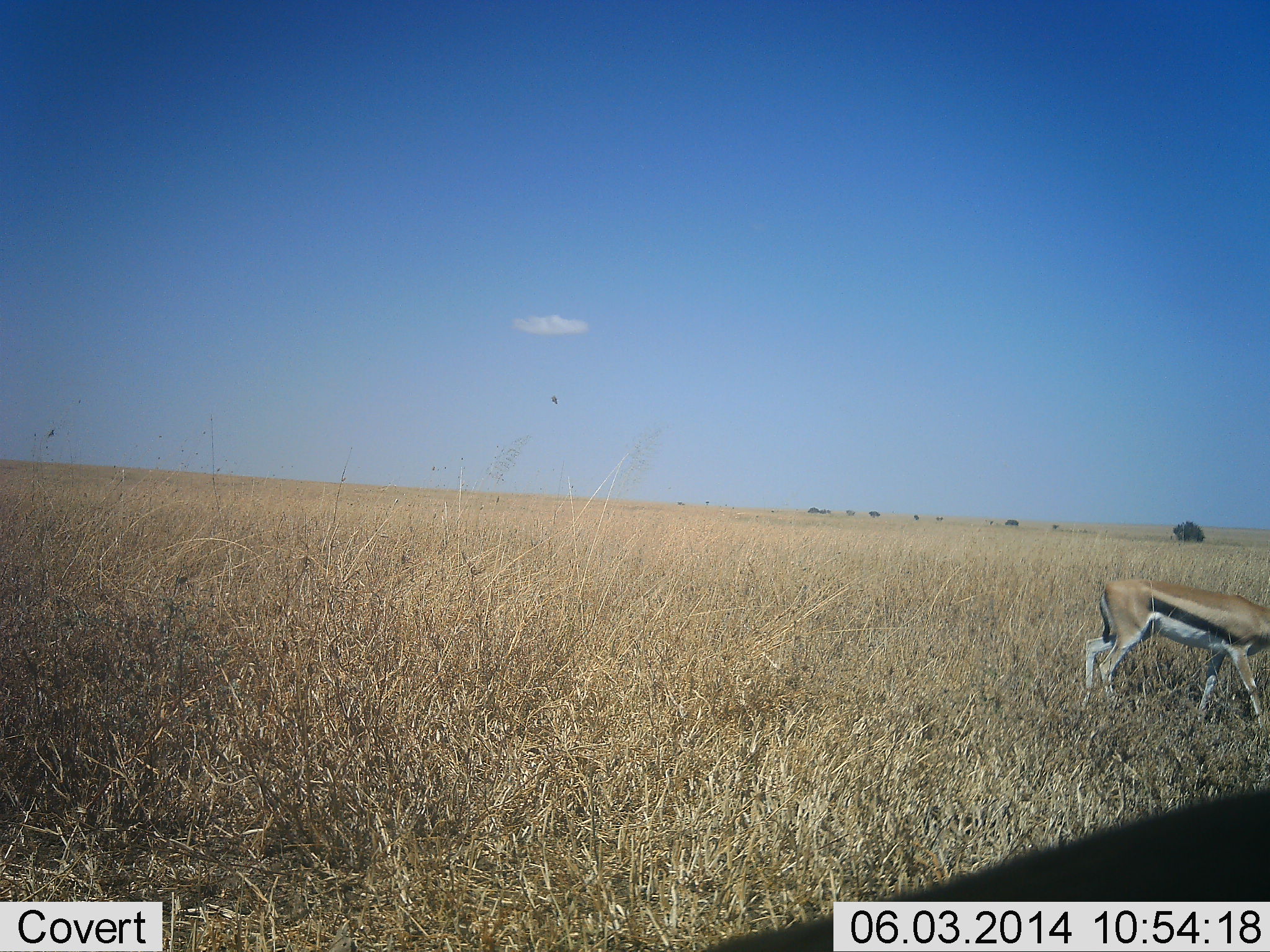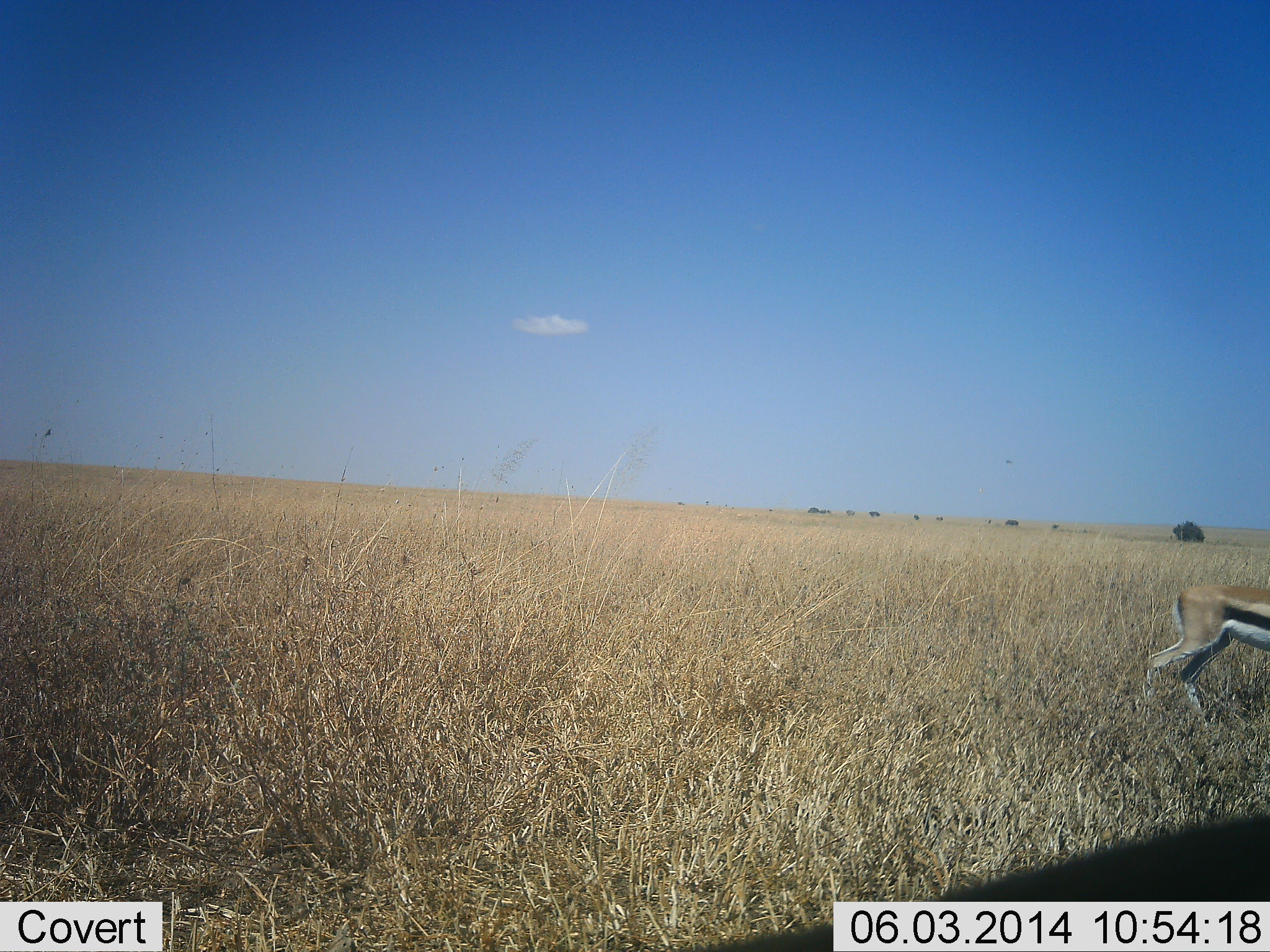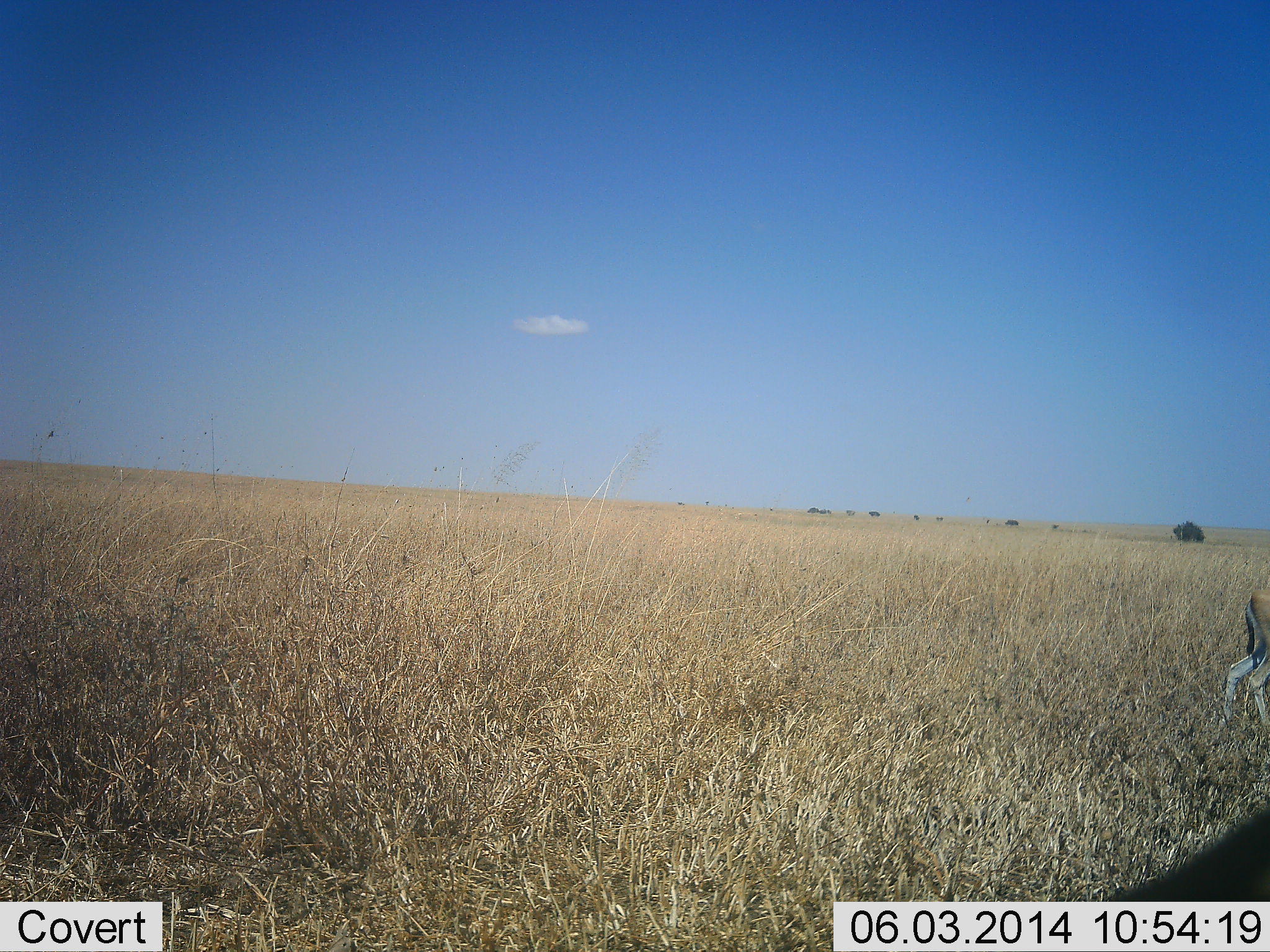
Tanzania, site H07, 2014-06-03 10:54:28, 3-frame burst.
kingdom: Animalia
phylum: Chordata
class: Mammalia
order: Artiodactyla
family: Bovidae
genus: Eudorcas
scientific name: Eudorcas thomsonii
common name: thomson's gazelle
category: gazellethomsons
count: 1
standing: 0%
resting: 0%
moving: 100%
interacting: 0%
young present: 0%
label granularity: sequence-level